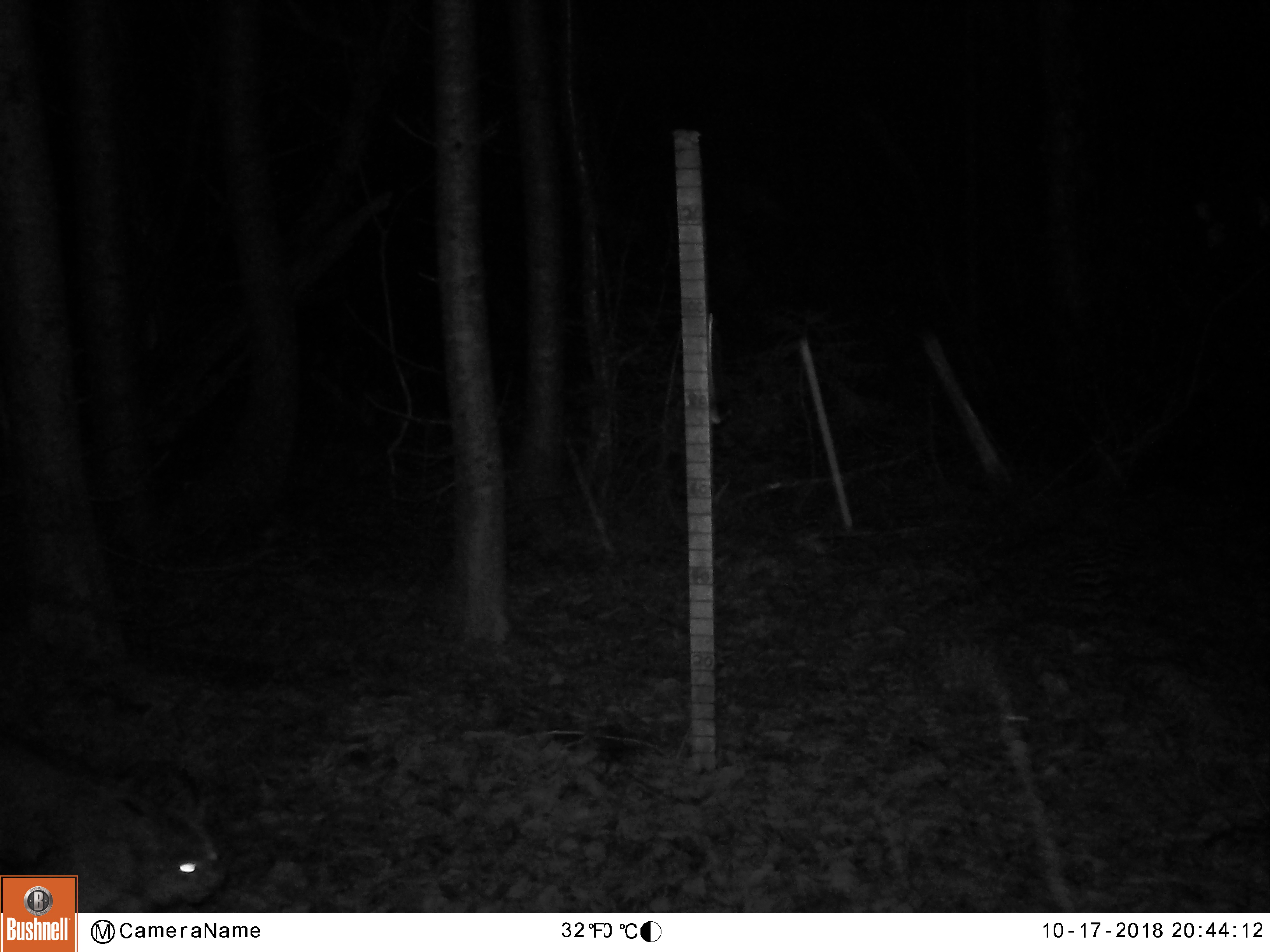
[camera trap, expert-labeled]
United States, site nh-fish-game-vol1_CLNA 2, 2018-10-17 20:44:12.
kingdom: Animalia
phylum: Chordata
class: Mammalia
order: Carnivora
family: Felidae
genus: Lynx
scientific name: Lynx canadensis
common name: canada lynx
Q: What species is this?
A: Canada lynx (Lynx canadensis).